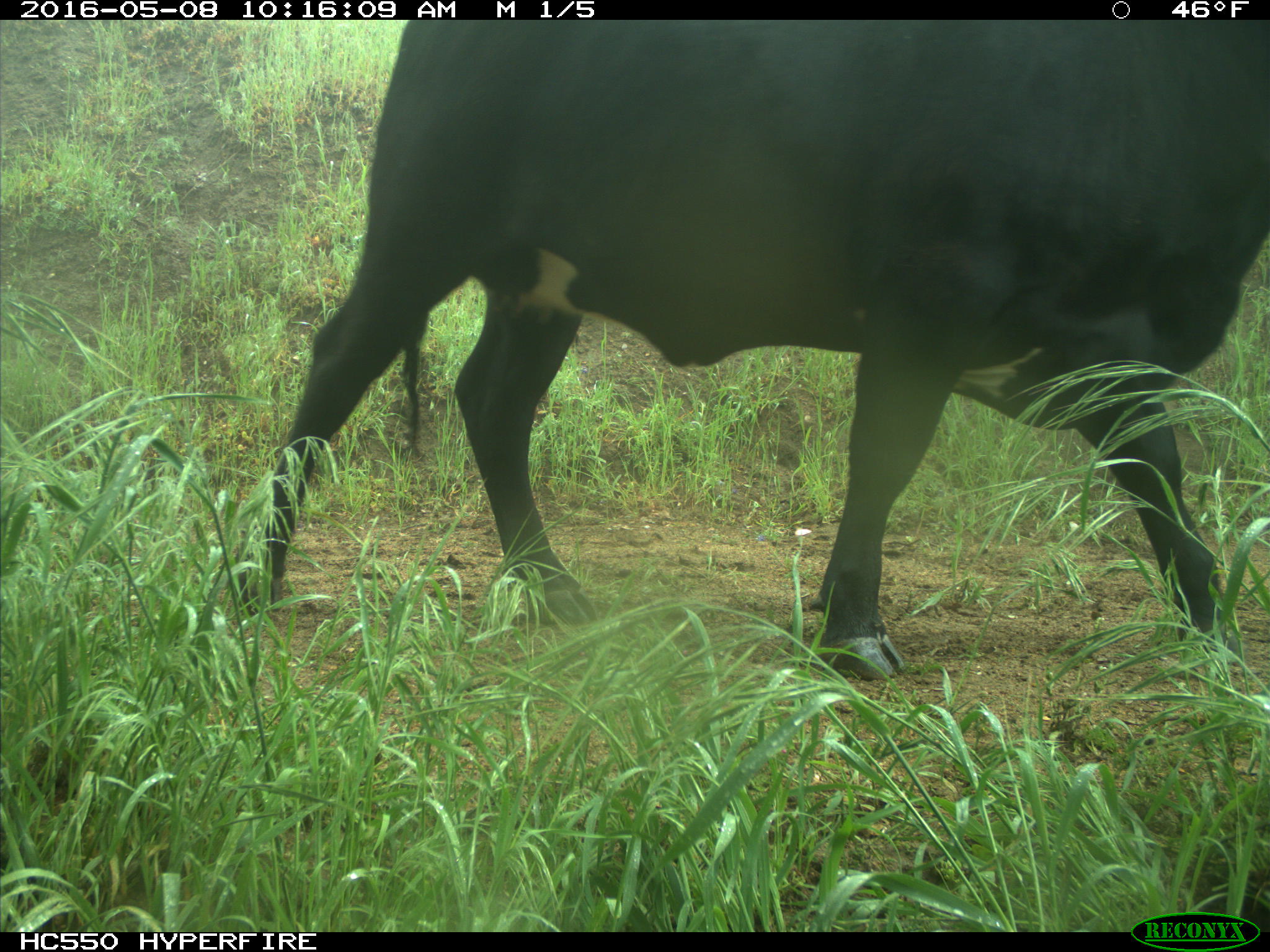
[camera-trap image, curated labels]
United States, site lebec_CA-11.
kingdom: Animalia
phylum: Chordata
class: Mammalia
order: Artiodactyla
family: Bovidae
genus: Bos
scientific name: Bos taurus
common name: domestic cow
Bos taurus (domestic cow).